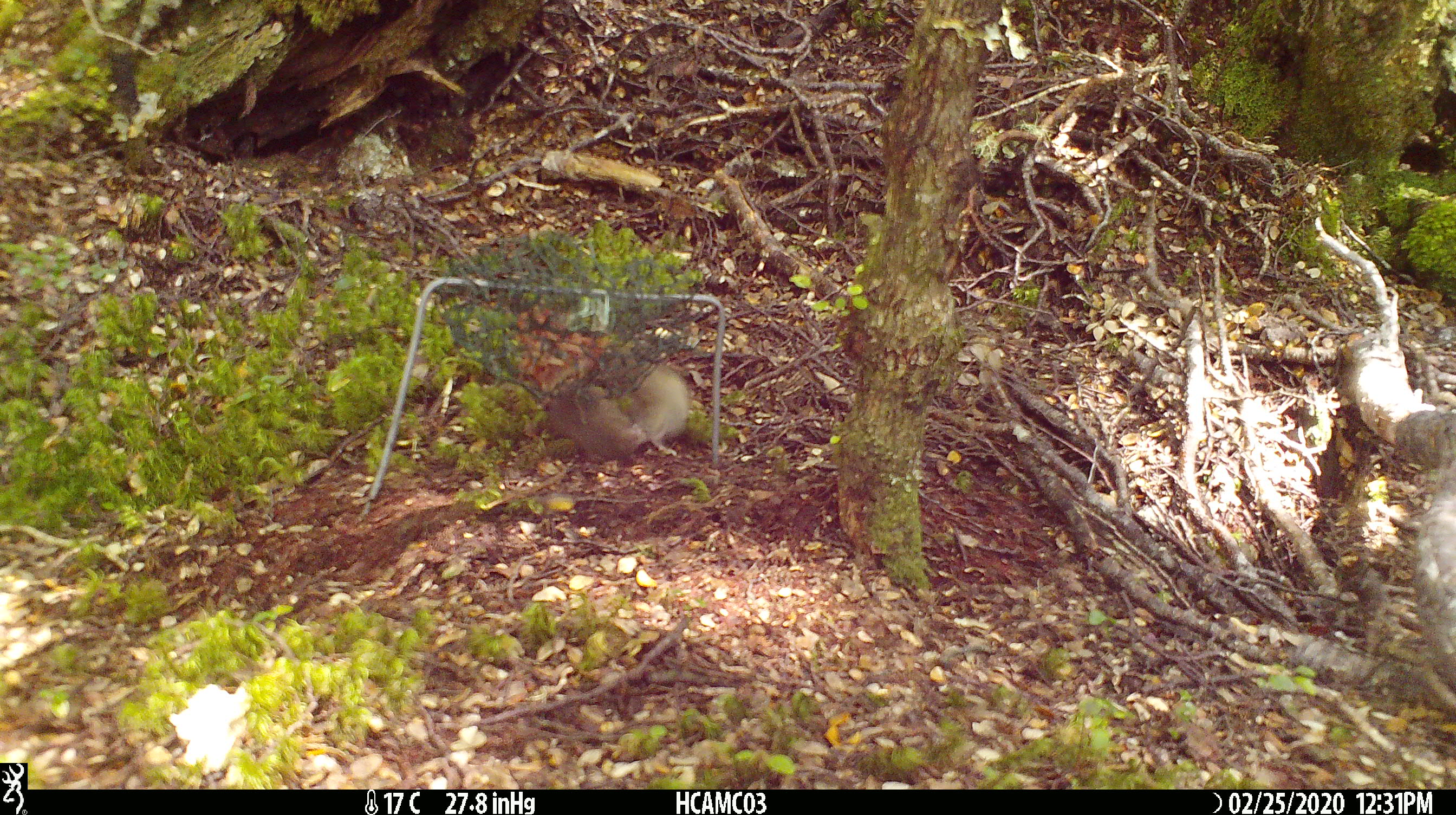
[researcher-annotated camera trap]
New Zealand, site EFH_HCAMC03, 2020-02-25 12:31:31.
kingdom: Animalia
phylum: Chordata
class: Mammalia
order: Rodentia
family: Muridae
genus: Mus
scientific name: Mus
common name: mouse